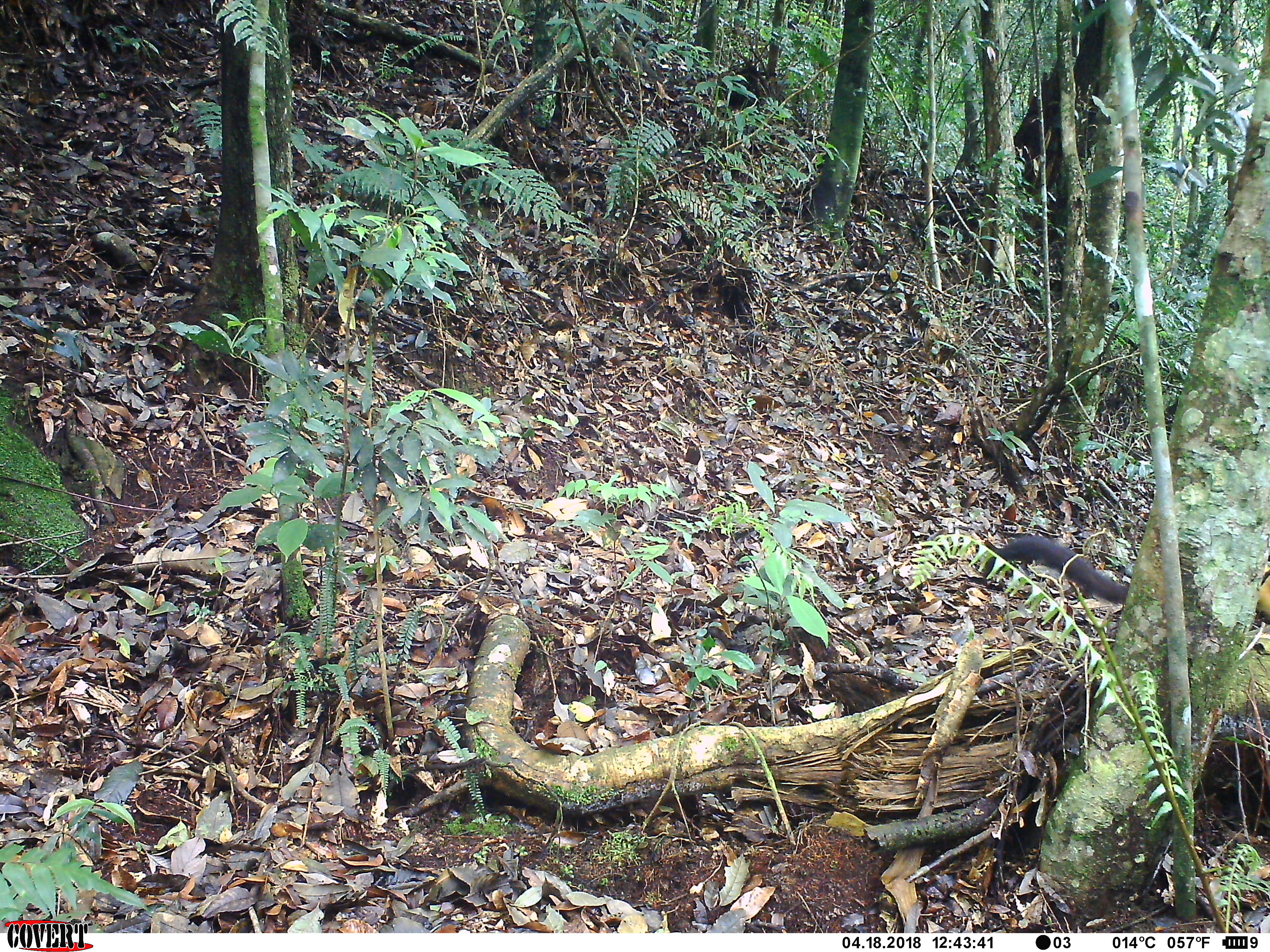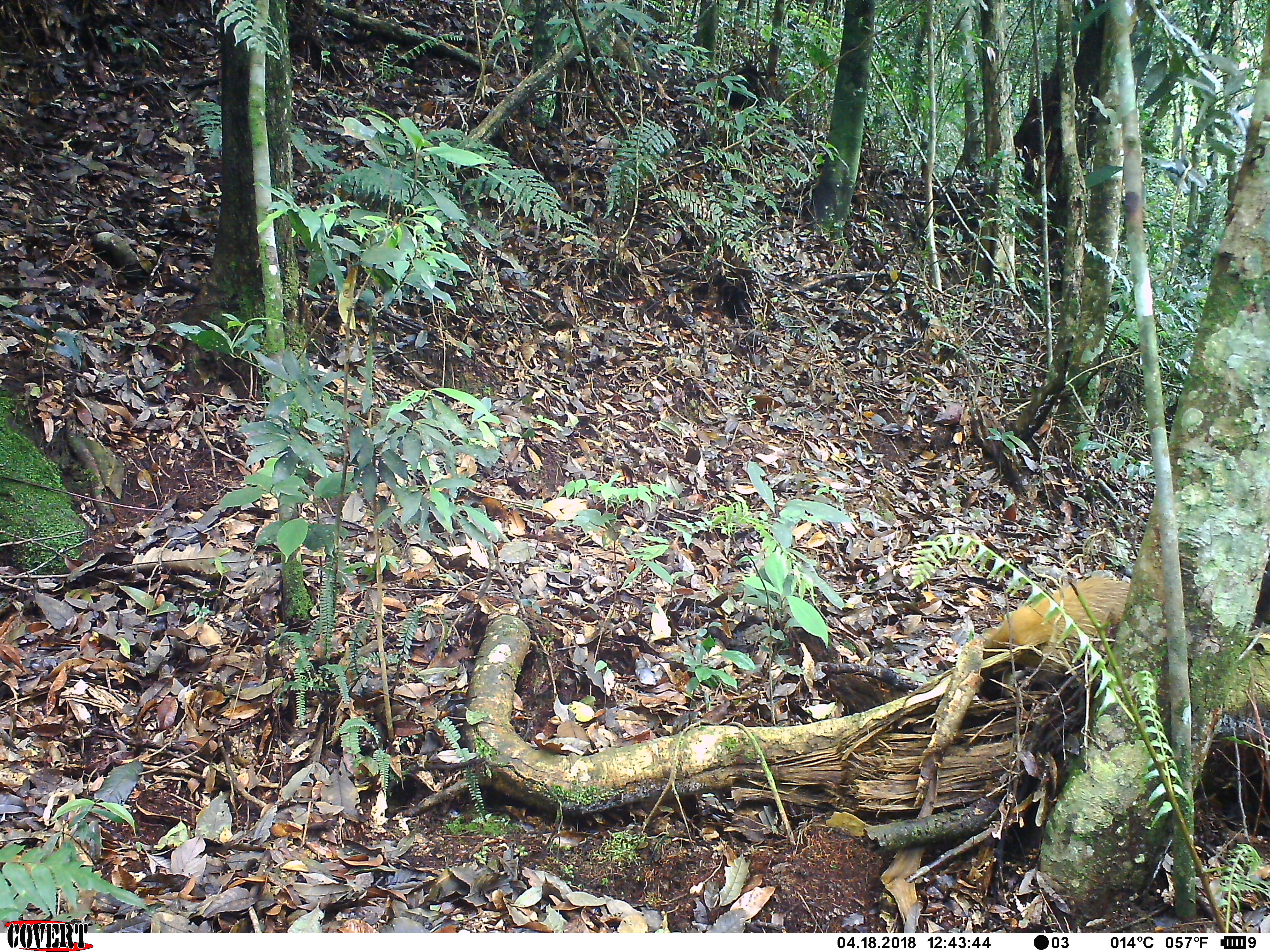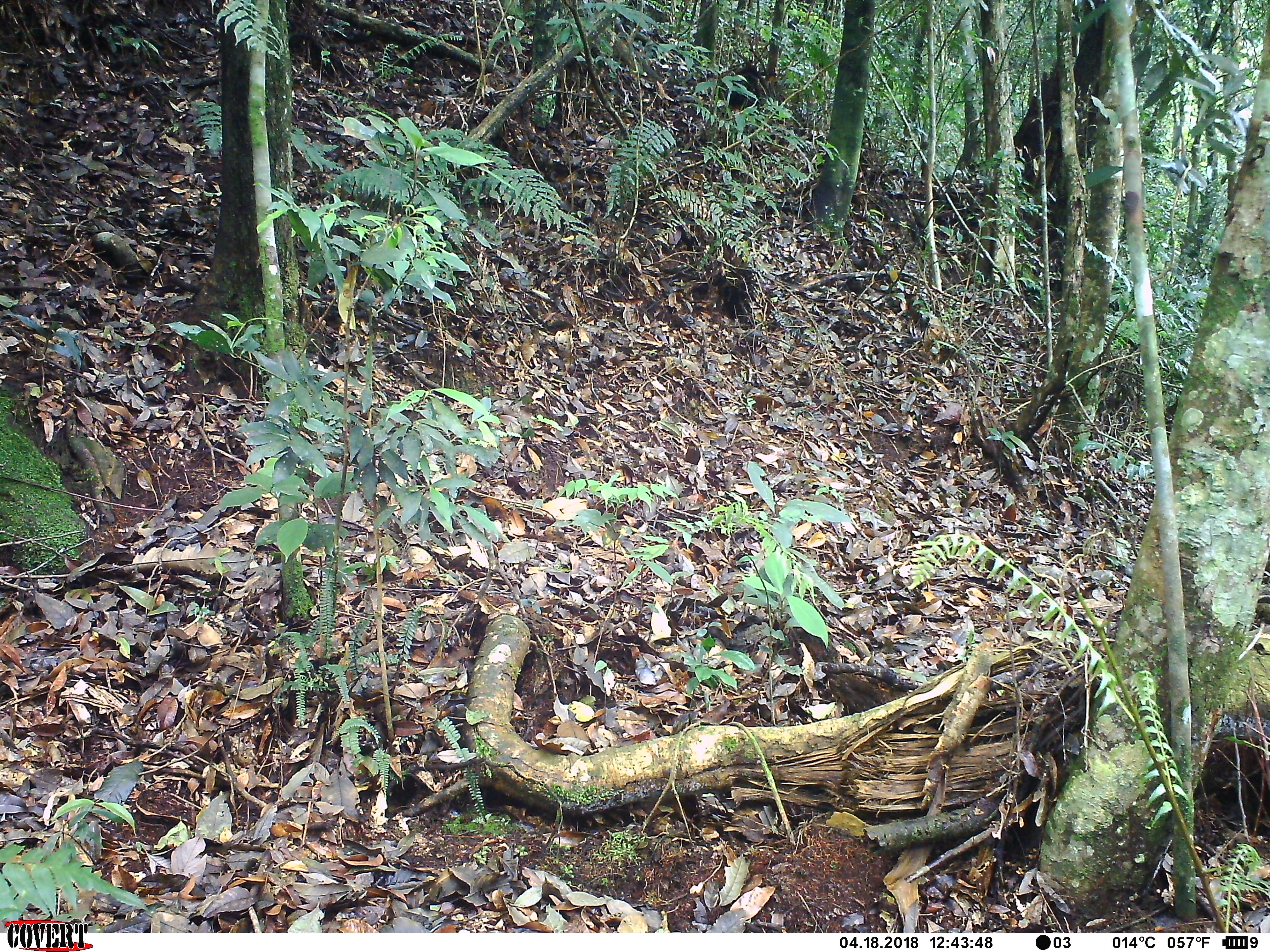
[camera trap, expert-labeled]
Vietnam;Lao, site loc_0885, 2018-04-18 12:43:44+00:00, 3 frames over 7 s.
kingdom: Animalia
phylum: Chordata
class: Mammalia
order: Carnivora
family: Mustelidae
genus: Martes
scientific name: Martes flavigula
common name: yellow-throated marten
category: yellow throated marten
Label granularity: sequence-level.